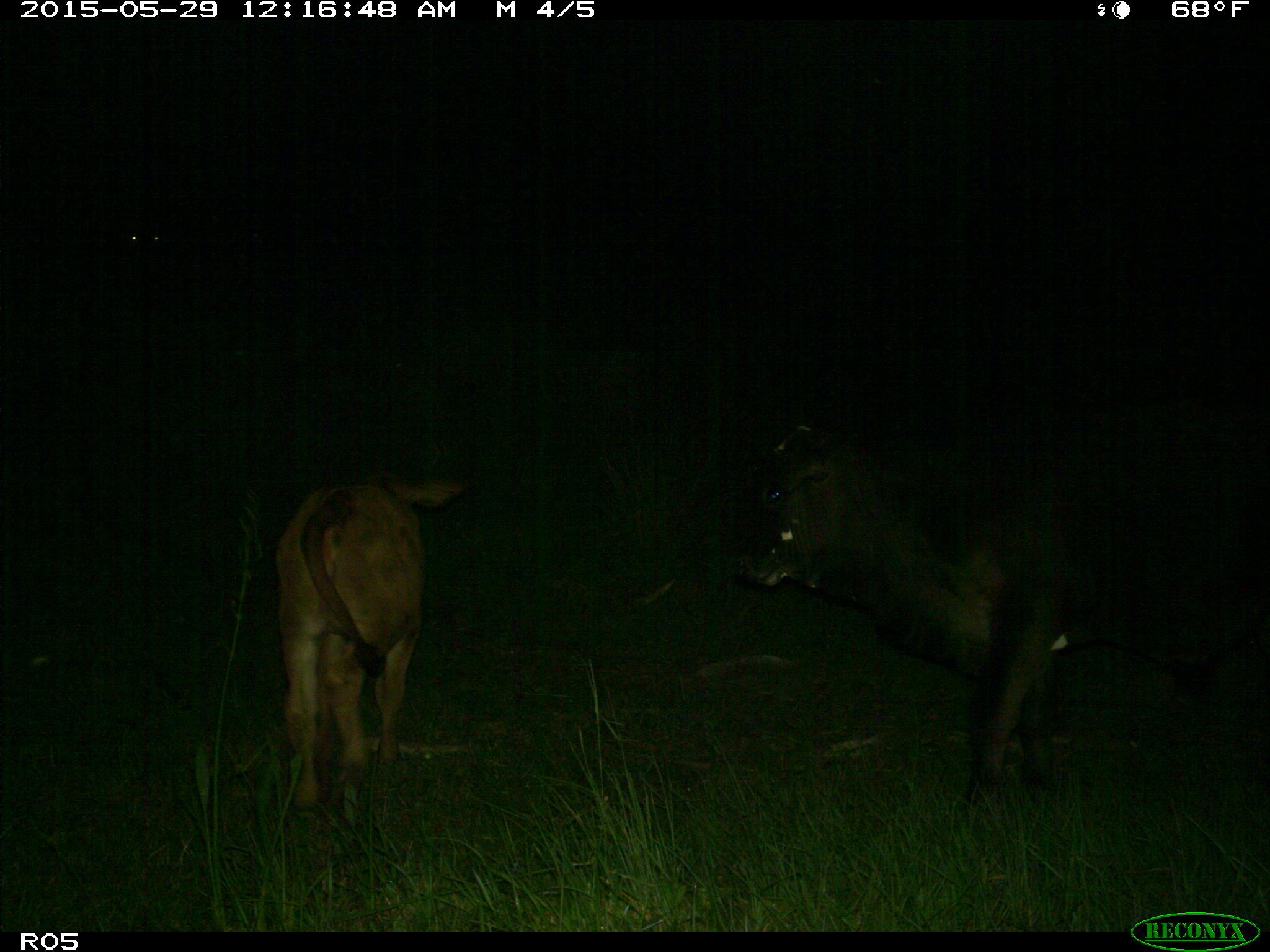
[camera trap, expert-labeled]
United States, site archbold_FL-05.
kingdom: Animalia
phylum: Chordata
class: Mammalia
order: Artiodactyla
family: Bovidae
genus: Bos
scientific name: Bos taurus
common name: domestic cow